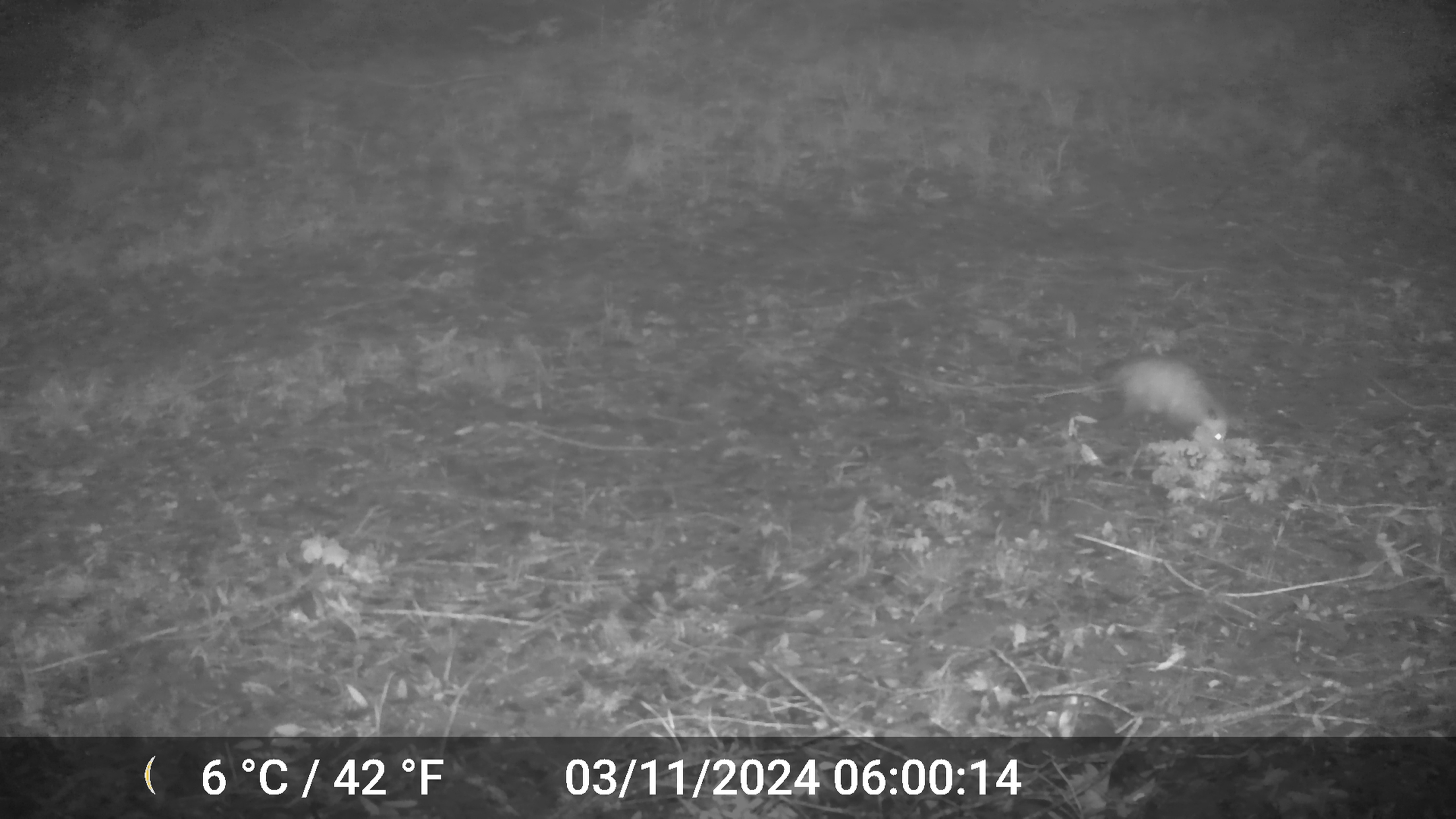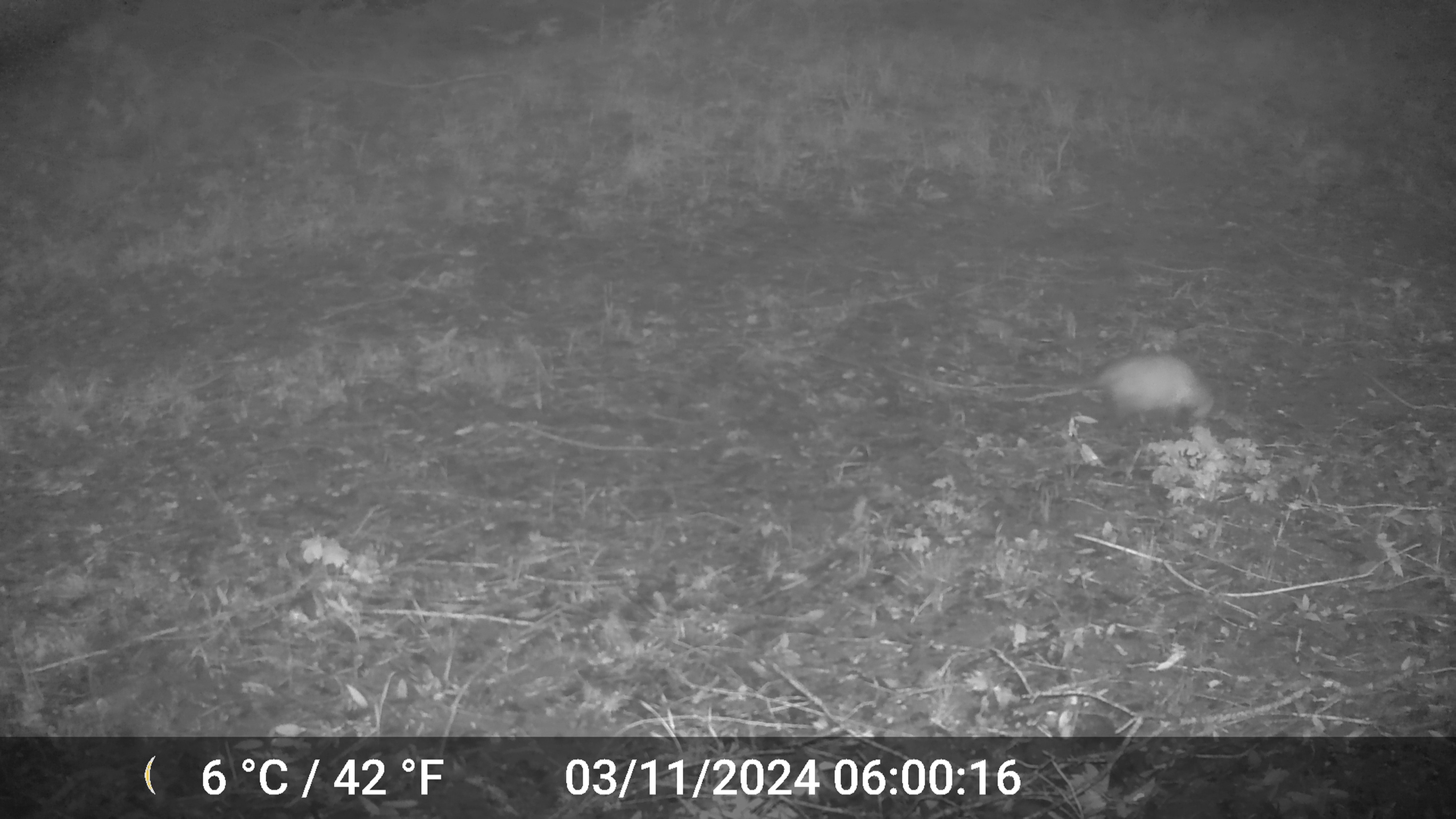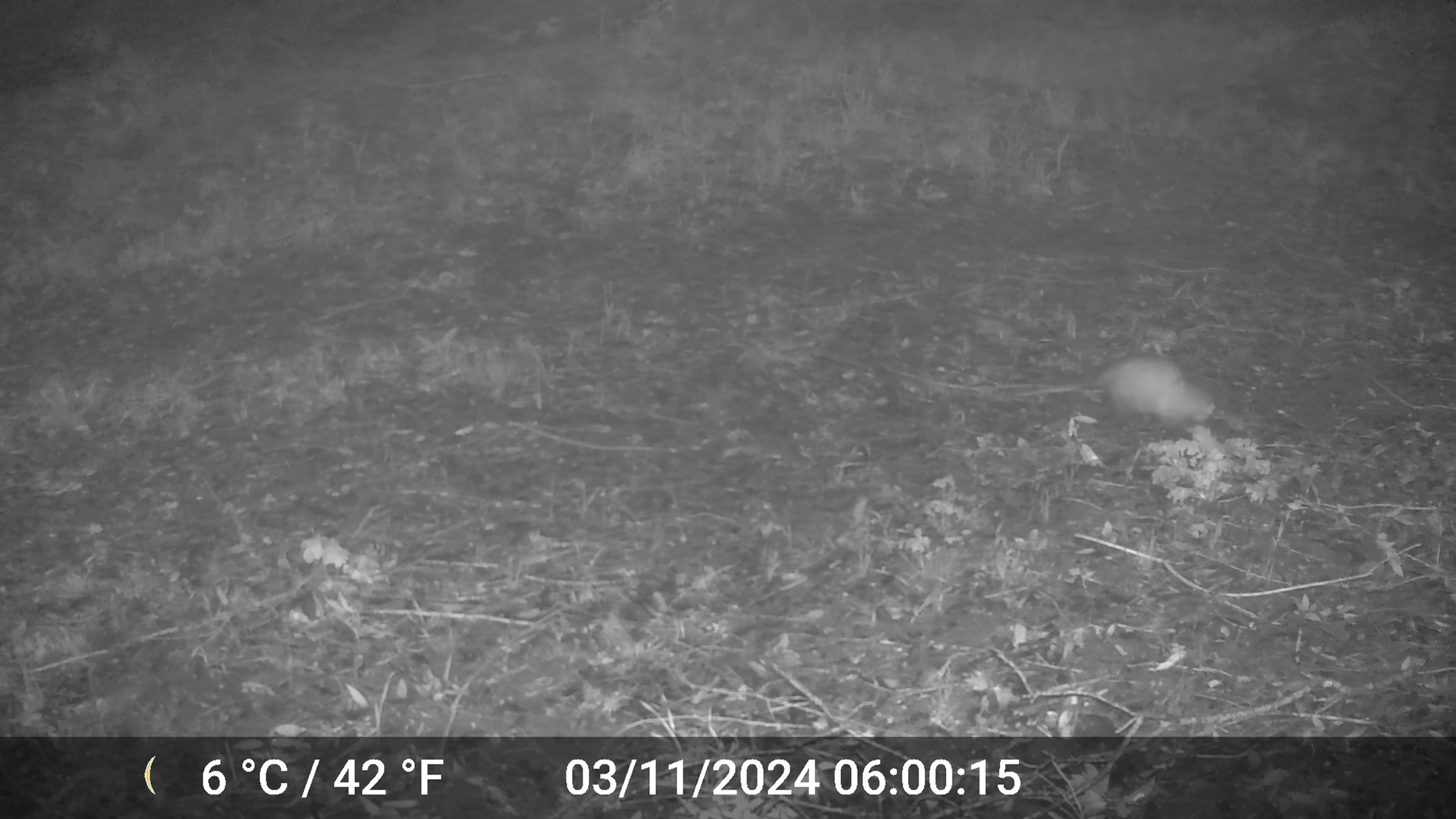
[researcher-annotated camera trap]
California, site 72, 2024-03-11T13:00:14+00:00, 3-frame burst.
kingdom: Animalia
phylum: Chordata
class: Mammalia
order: Didelphimorphia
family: Didelphidae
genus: Didelphis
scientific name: Didelphis virginiana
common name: virginia opossum